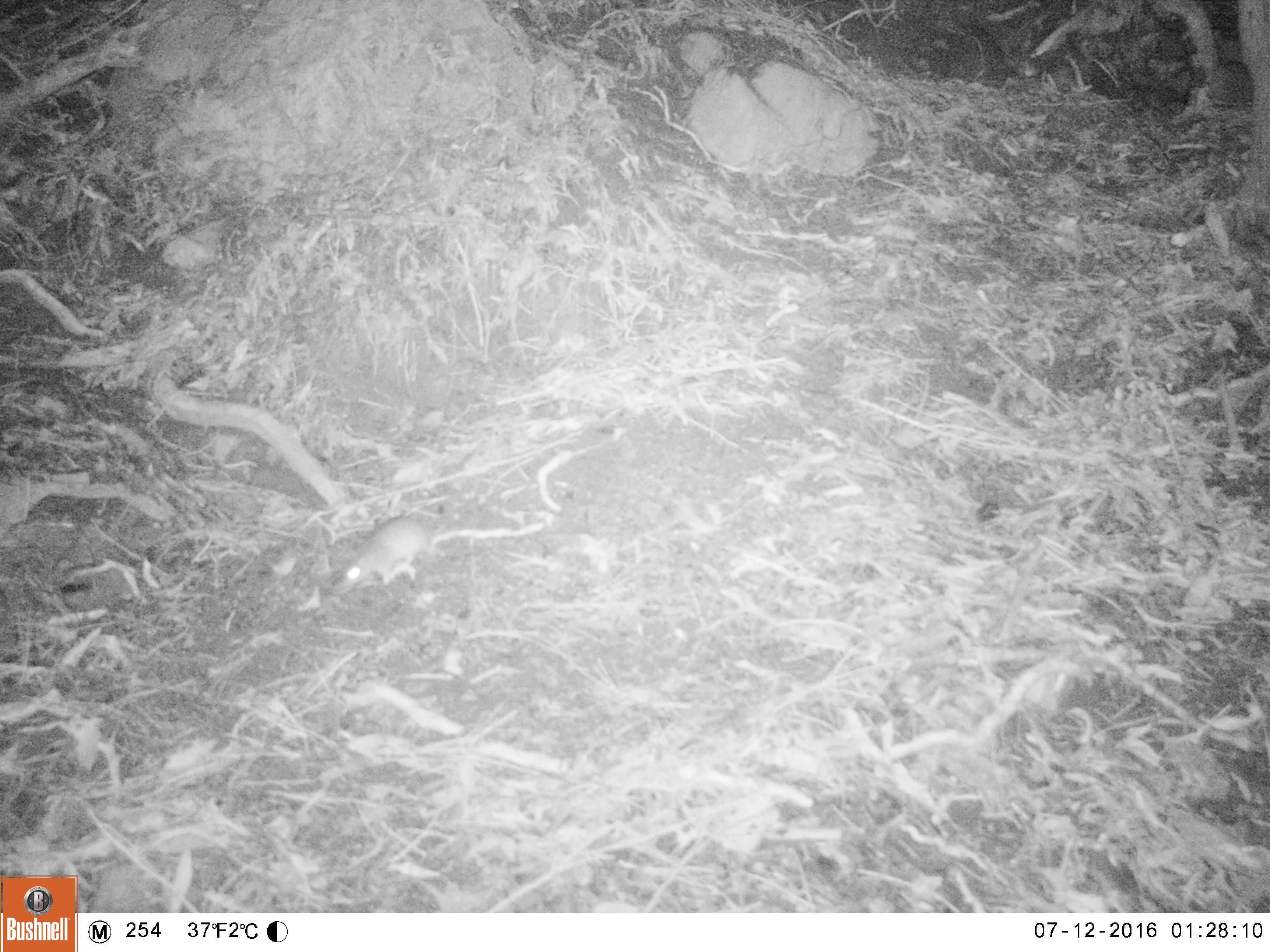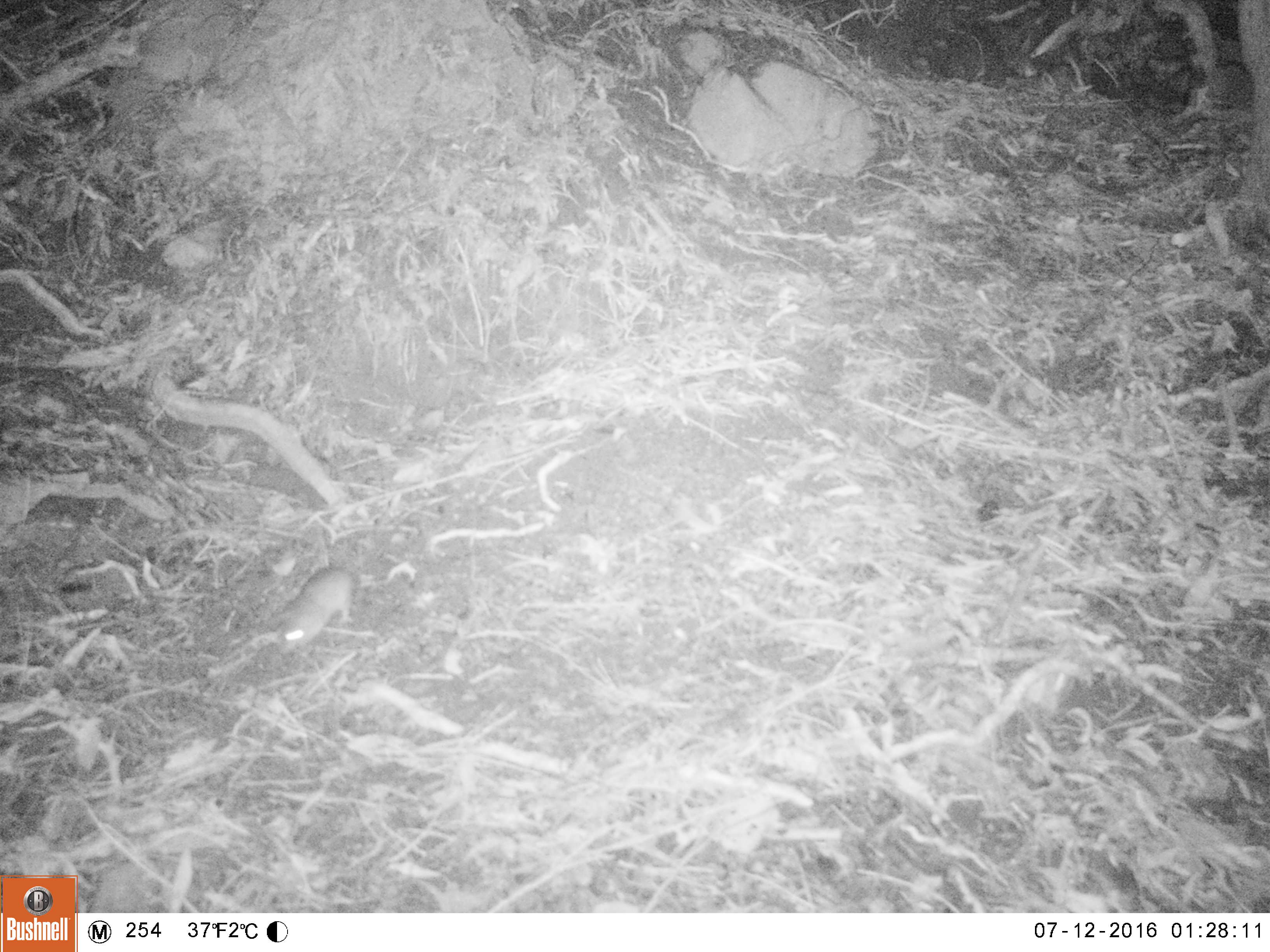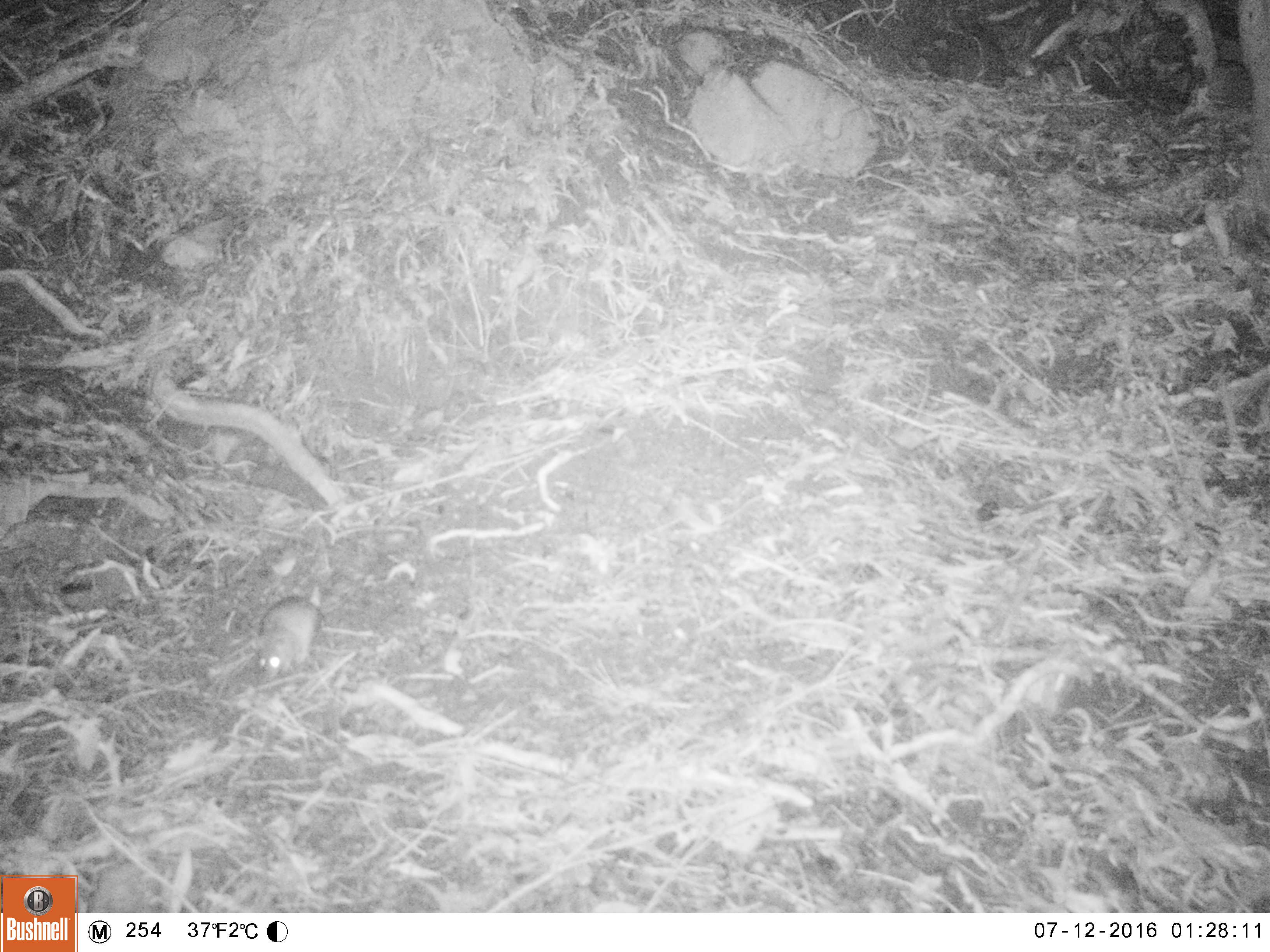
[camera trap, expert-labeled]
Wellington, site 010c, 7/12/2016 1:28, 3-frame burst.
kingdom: Animalia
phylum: Chordata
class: Mammalia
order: Rodentia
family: Muridae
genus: Rattus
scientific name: Rattus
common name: rat